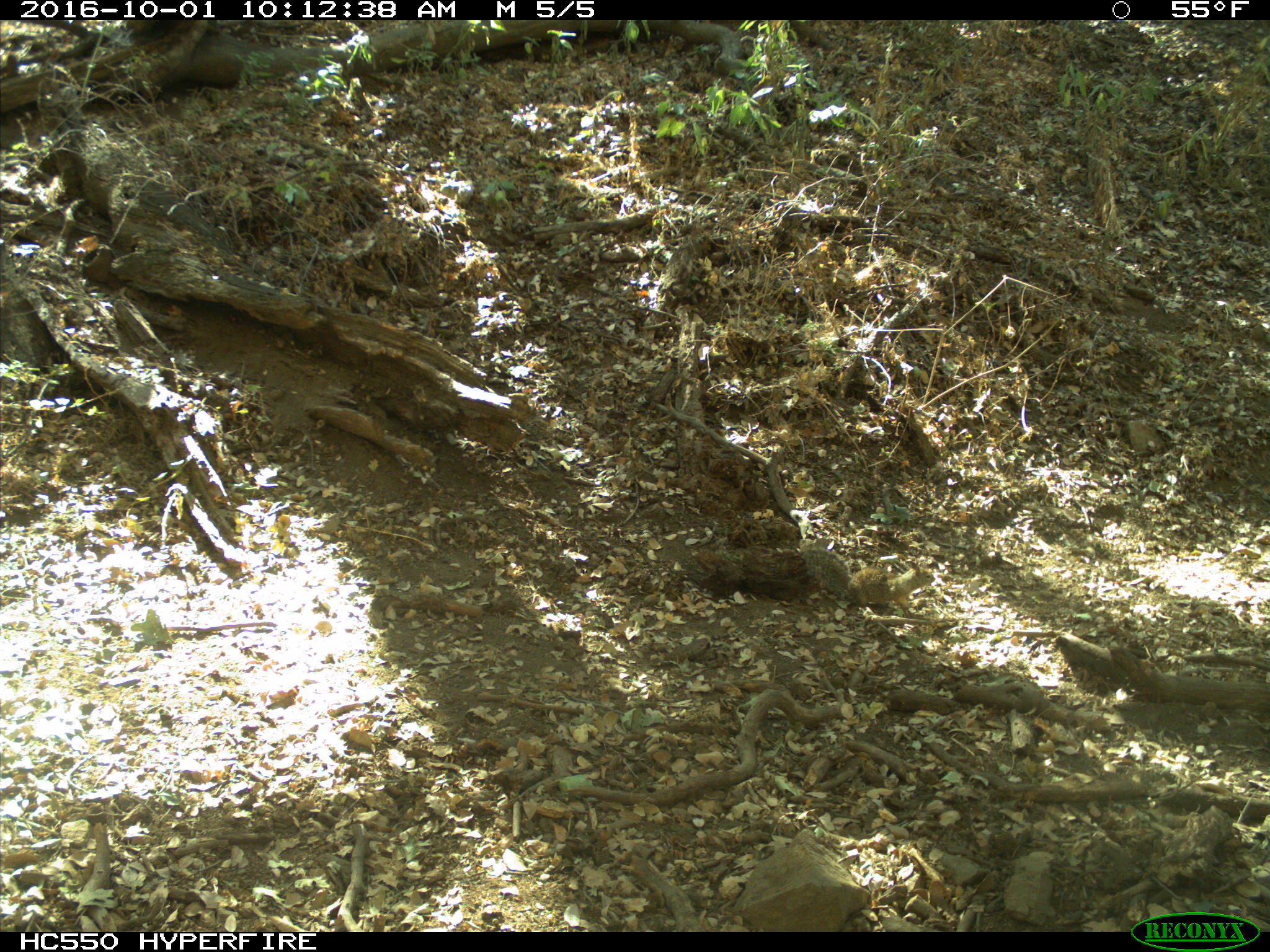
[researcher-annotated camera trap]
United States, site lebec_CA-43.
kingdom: Animalia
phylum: Chordata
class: Mammalia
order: Rodentia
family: Sciuridae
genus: Otospermophilus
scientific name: Otospermophilus beecheyi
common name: california ground squirrel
Otospermophilus beecheyi (california ground squirrel).